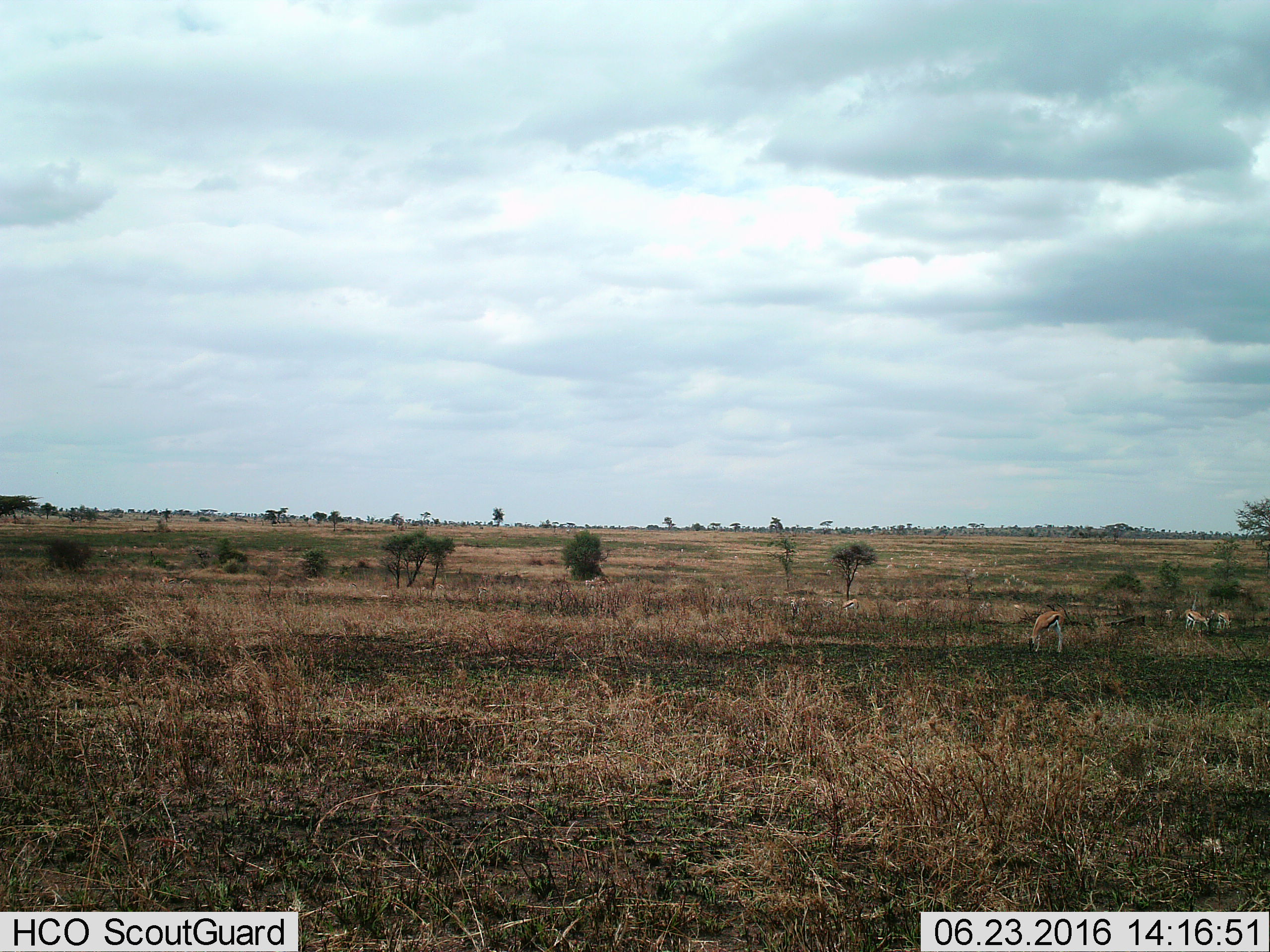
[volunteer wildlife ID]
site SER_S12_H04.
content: unidentified animal